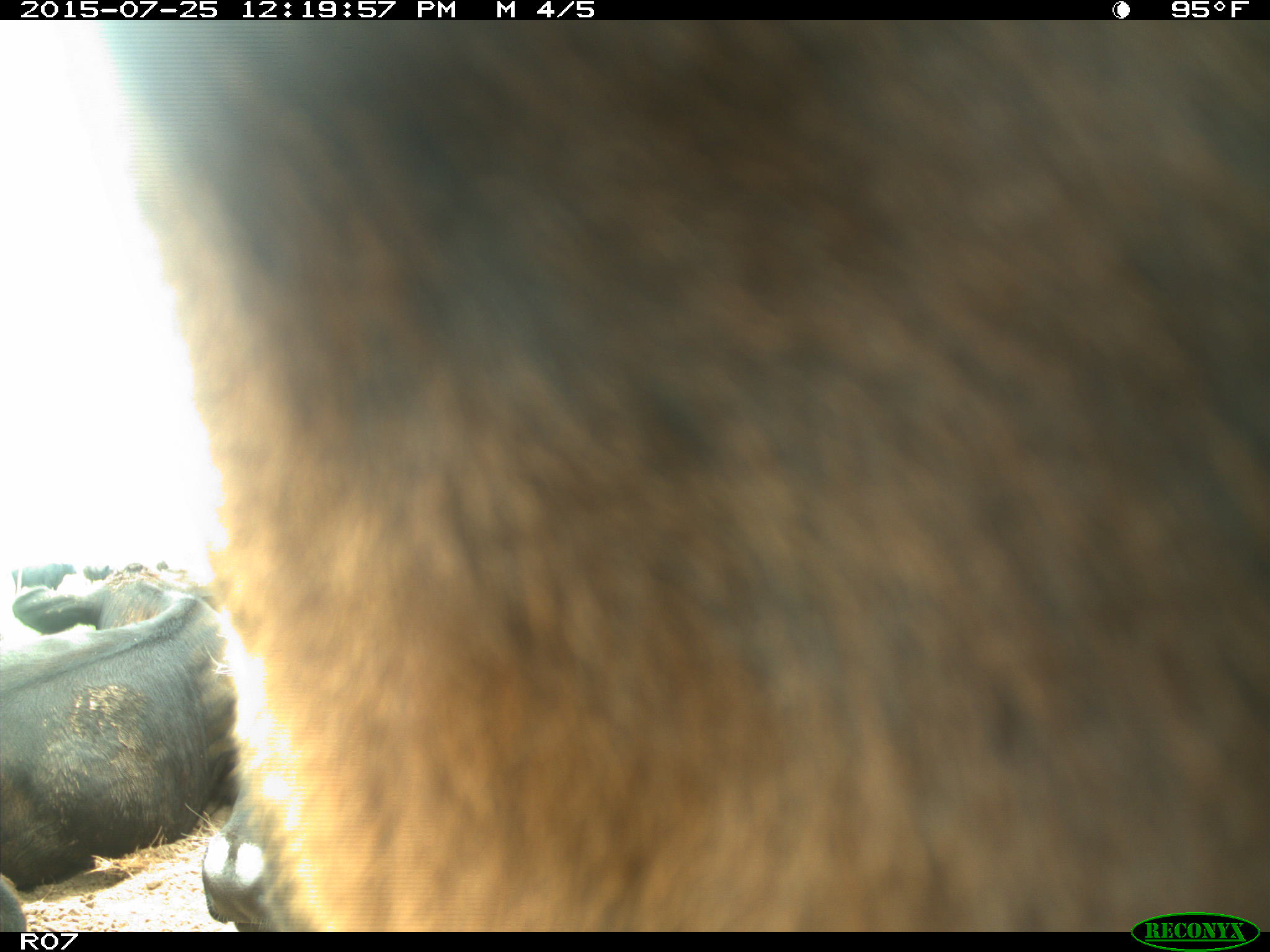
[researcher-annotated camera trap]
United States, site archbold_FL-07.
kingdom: Animalia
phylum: Chordata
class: Mammalia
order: Artiodactyla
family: Bovidae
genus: Bos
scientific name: Bos taurus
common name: domestic cow